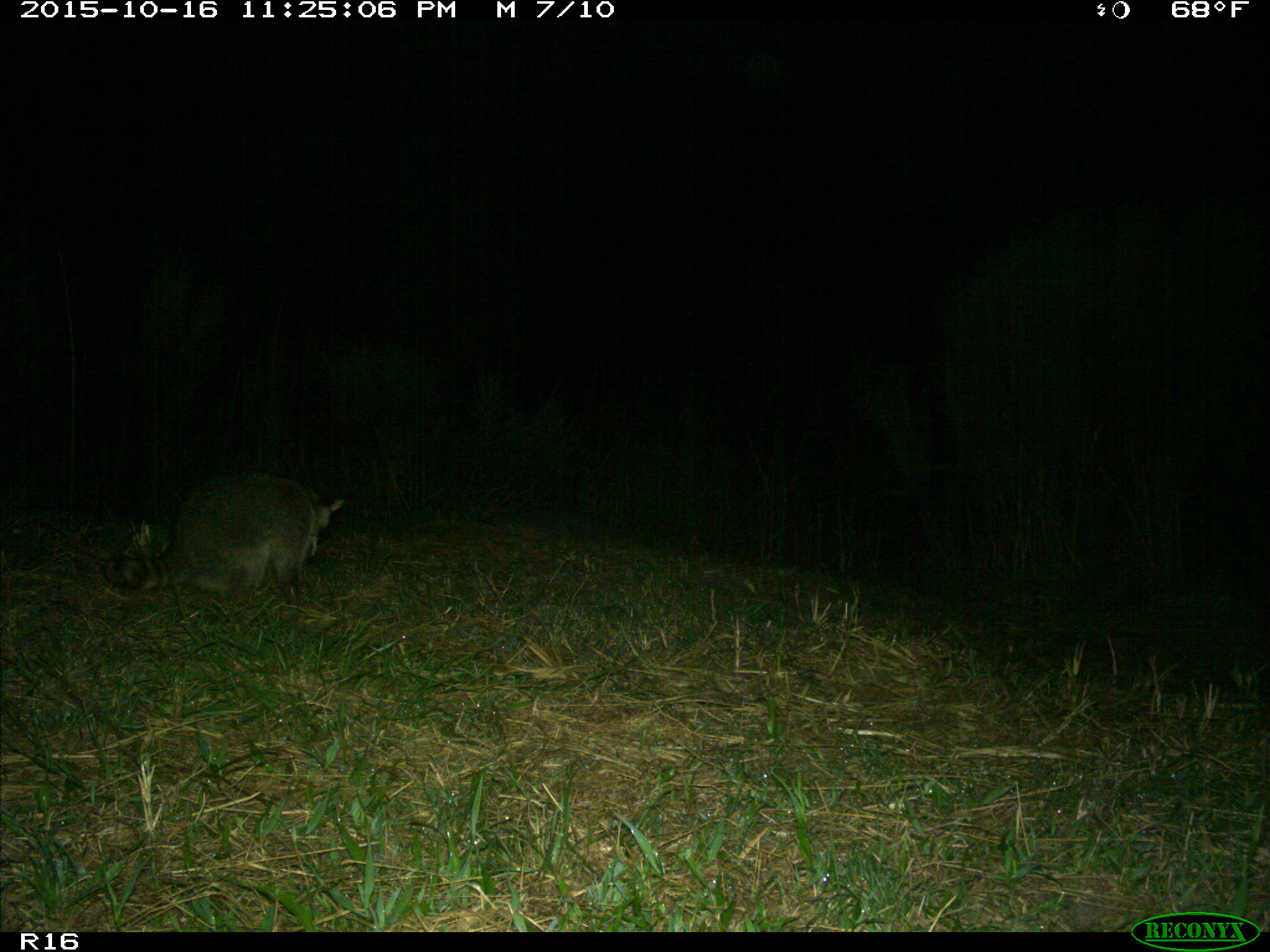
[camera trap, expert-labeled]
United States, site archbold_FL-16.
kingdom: Animalia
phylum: Chordata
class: Mammalia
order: Carnivora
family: Procyonidae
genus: Procyon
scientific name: Procyon lotor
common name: common raccoon